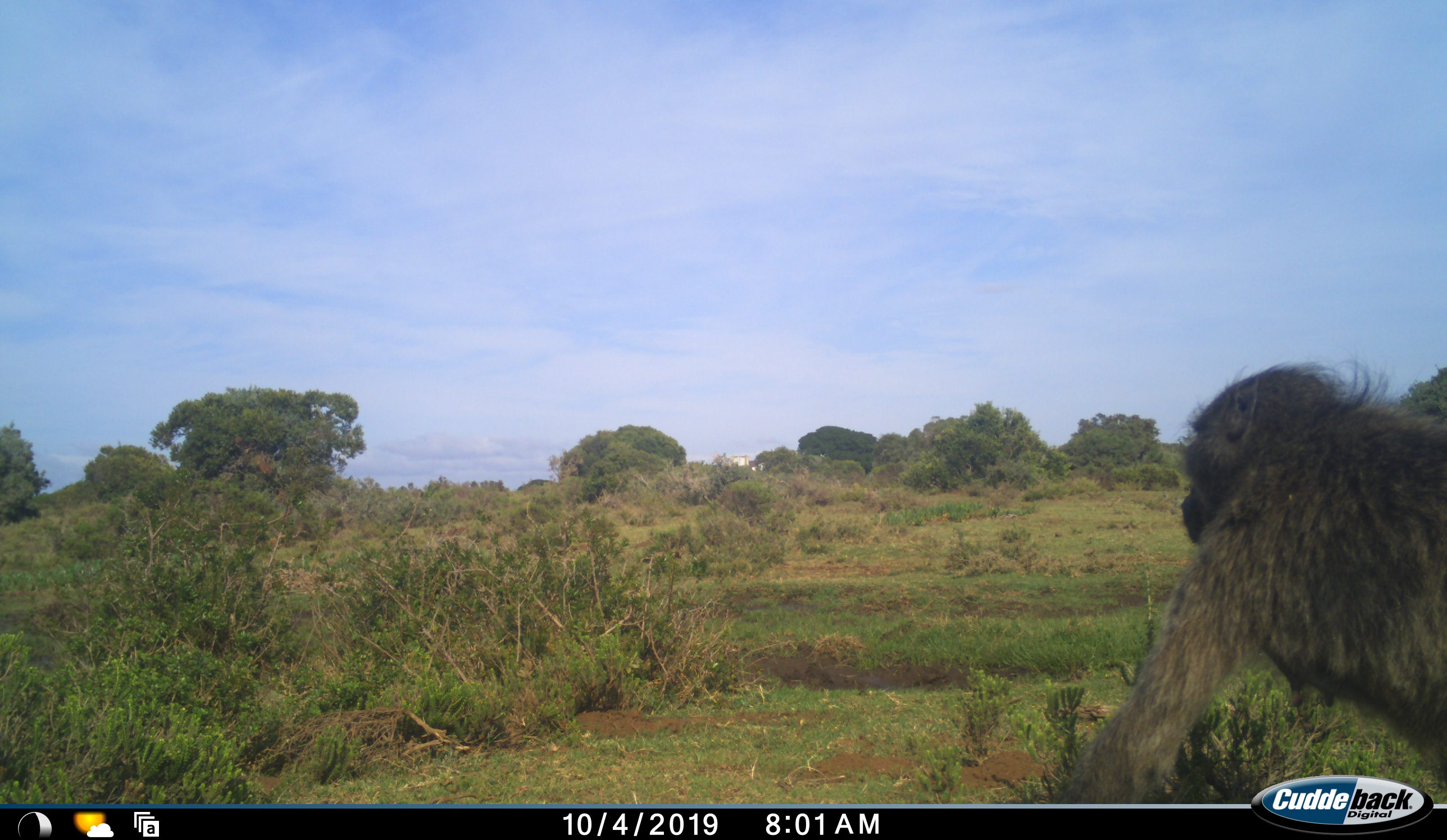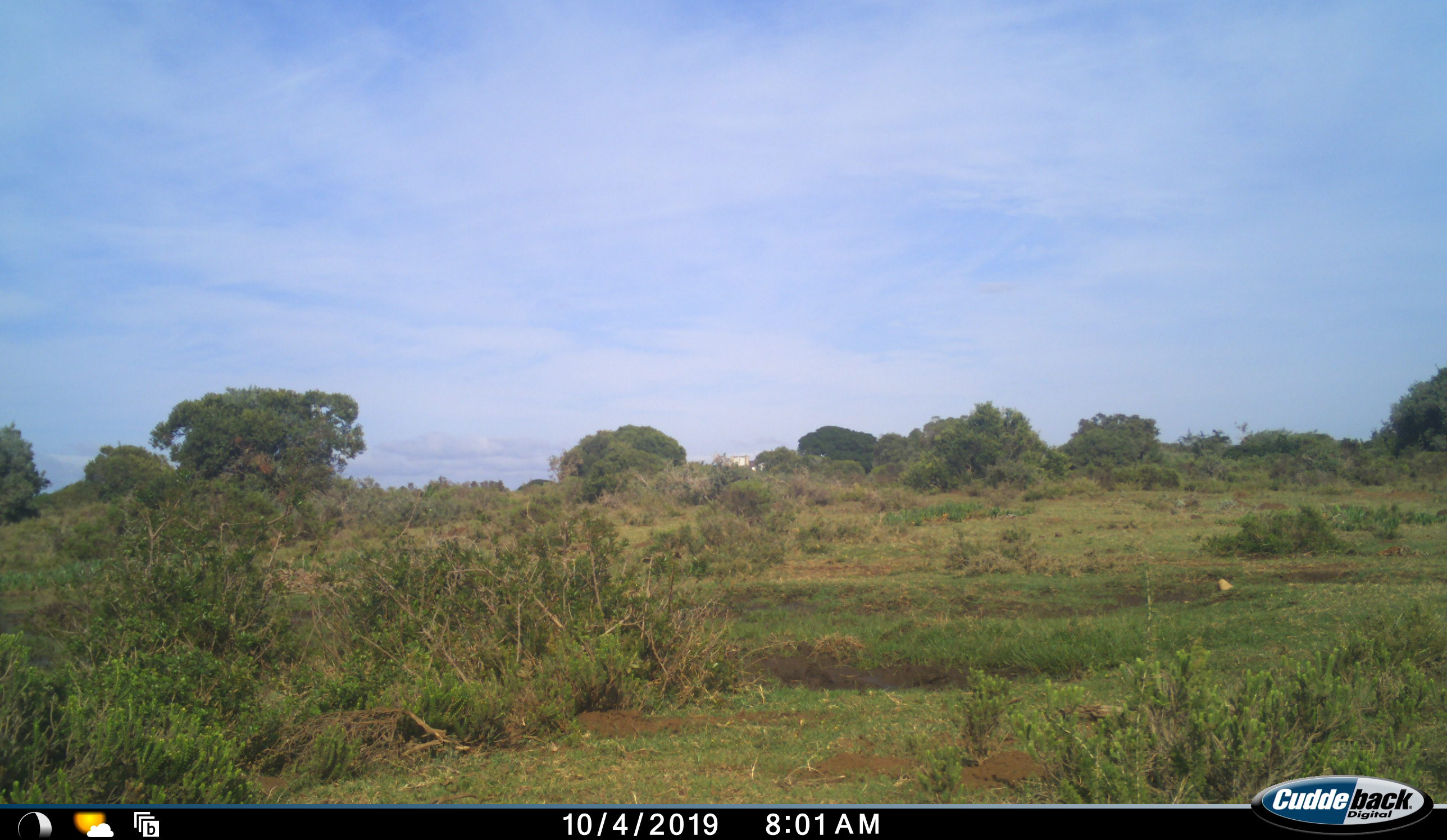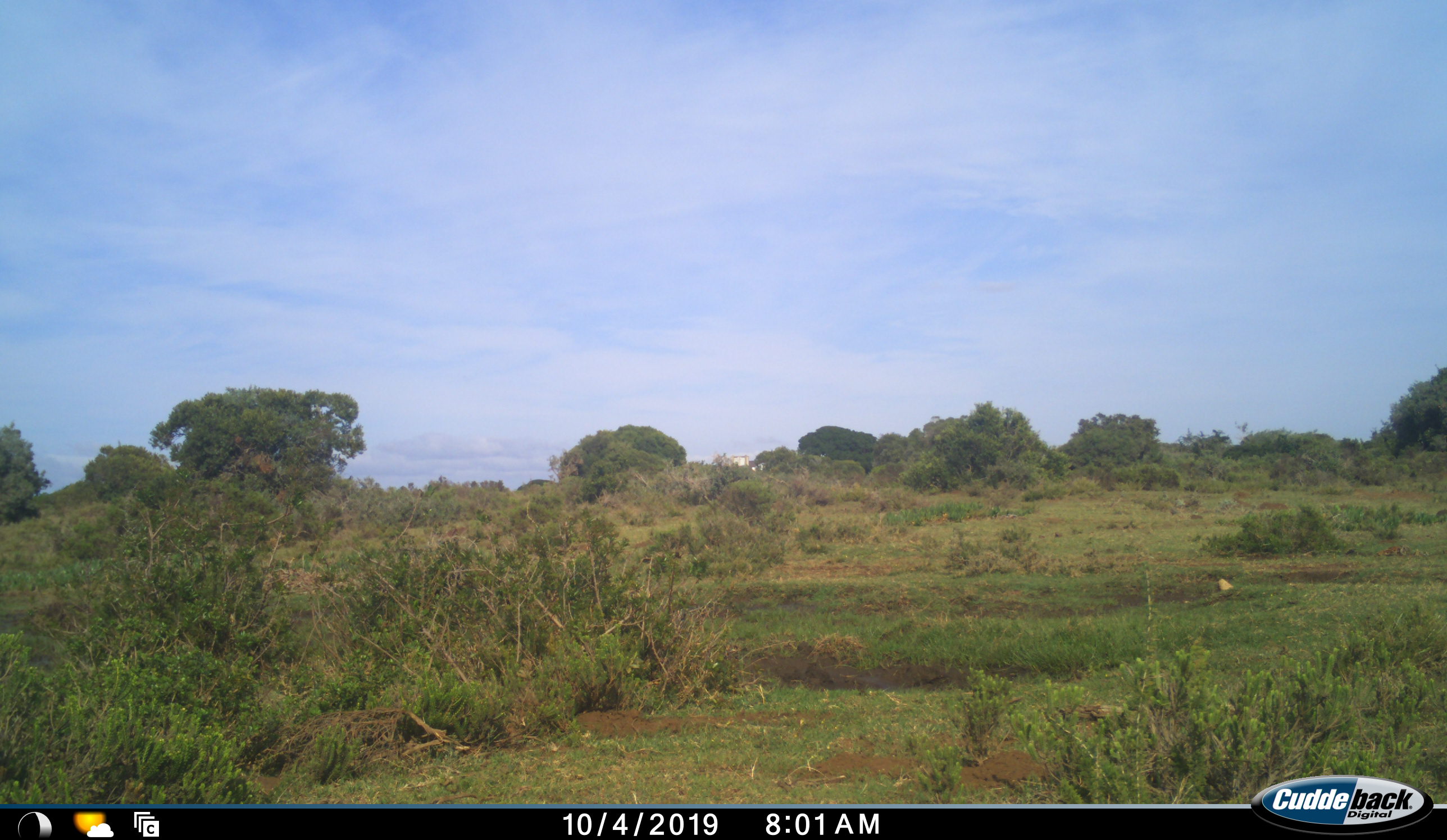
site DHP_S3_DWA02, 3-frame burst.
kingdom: Animalia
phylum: Chordata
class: Mammalia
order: Primates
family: Cercopithecidae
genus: Papio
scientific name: Papio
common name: baboon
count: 1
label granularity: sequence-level